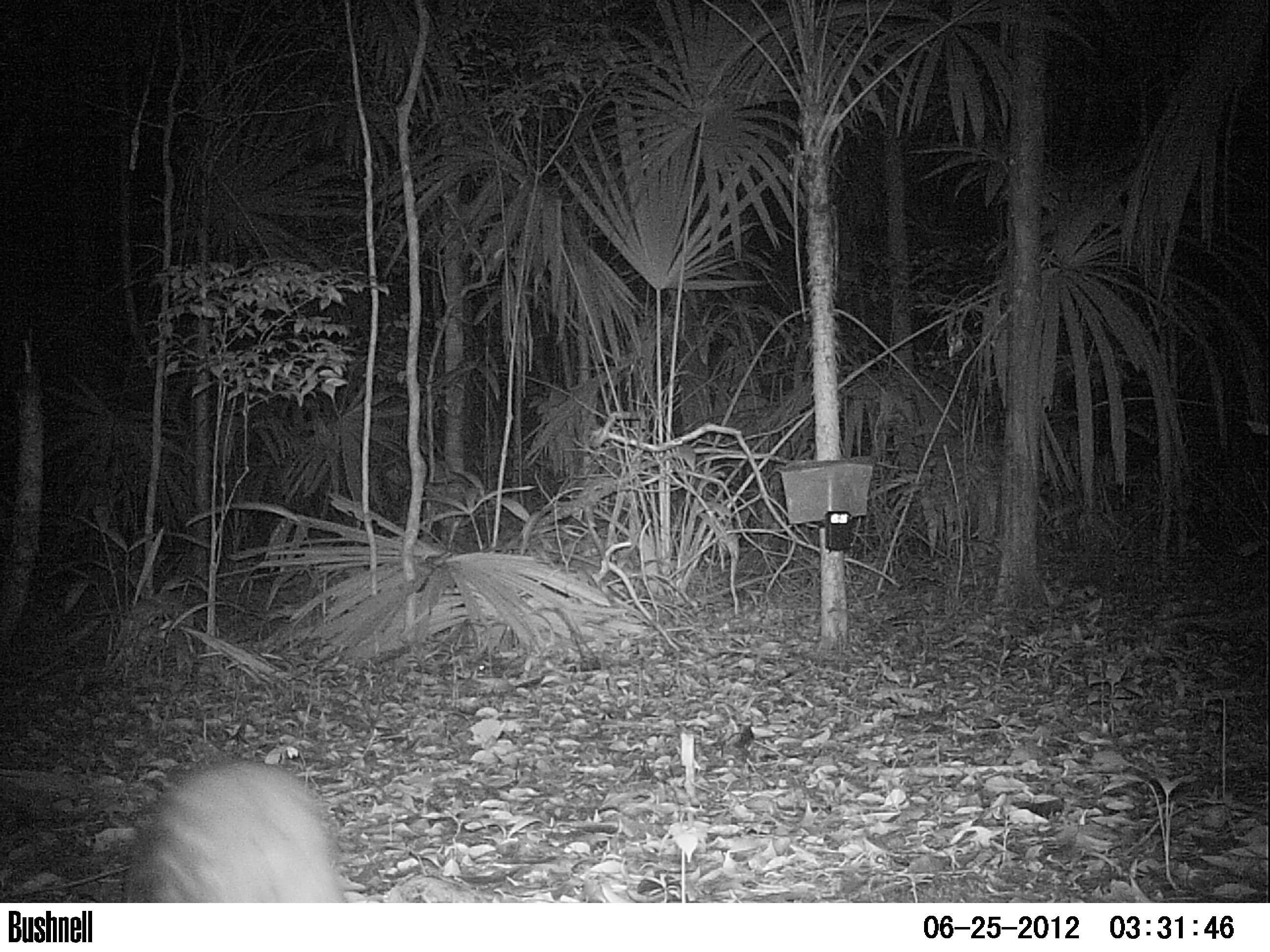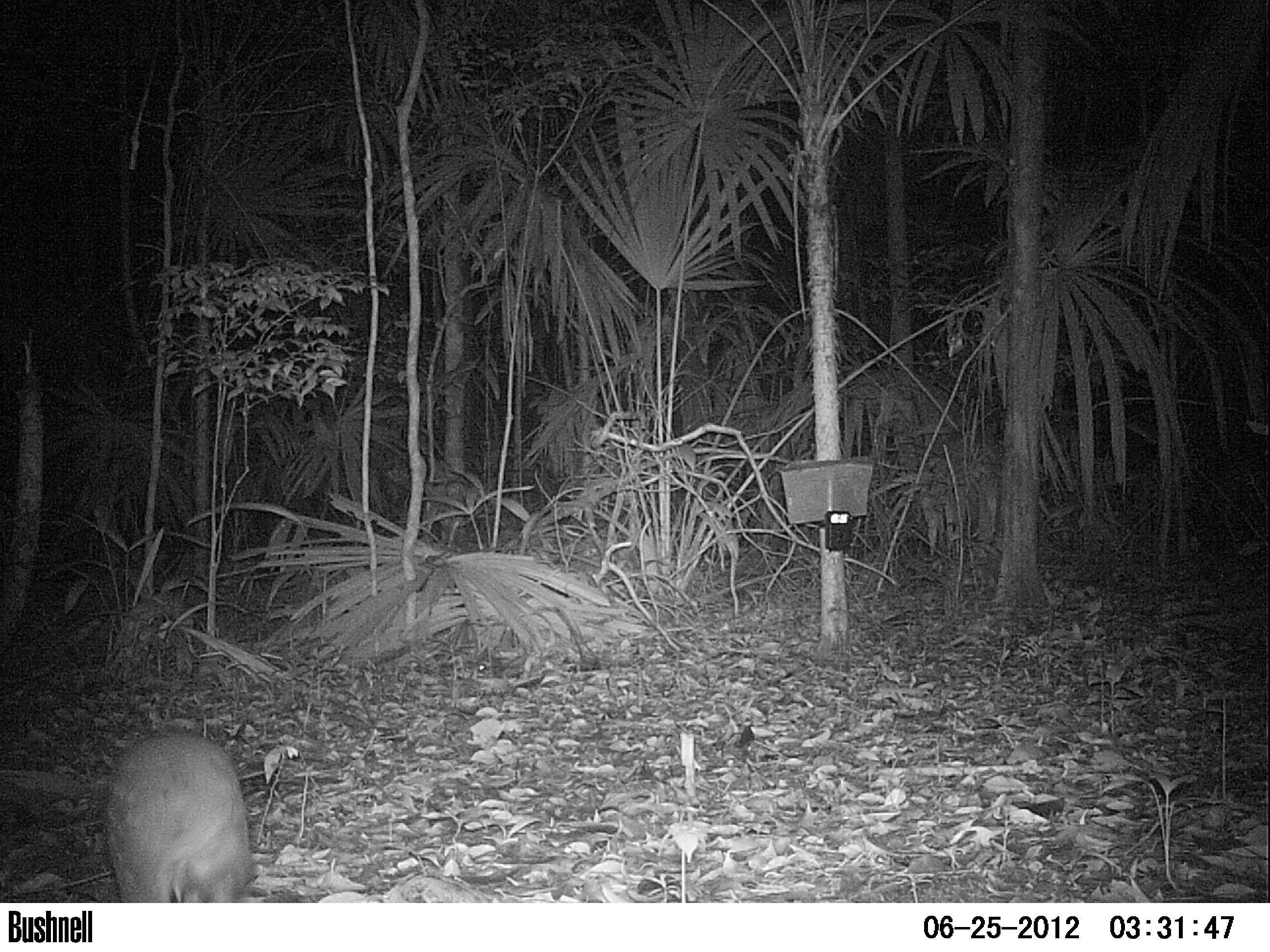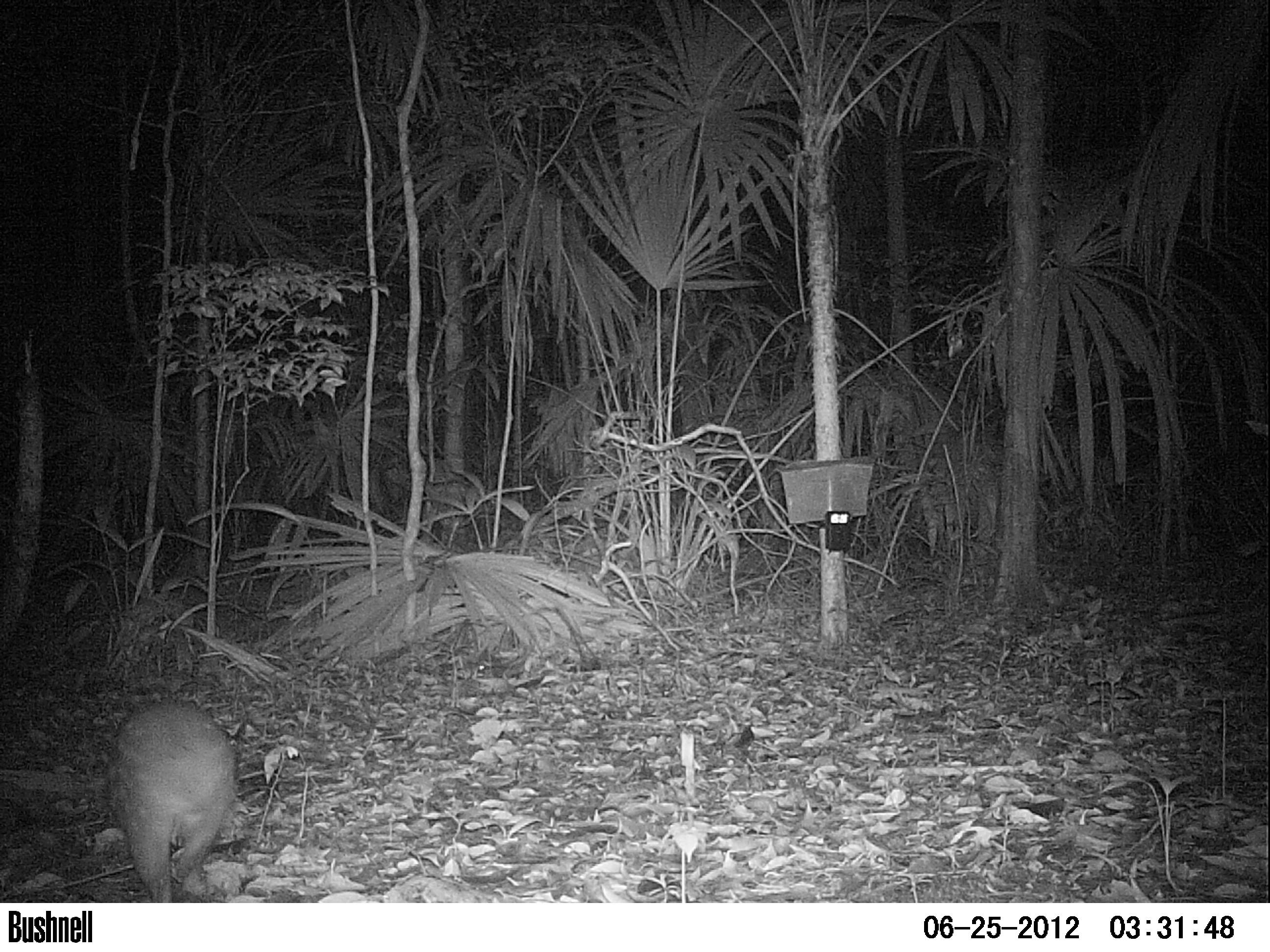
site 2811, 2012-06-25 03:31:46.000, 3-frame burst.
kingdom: Animalia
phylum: Chordata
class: Mammalia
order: Rodentia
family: Cuniculidae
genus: Cuniculus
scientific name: Cuniculus paca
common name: spotted paca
Cuniculus paca (spotted paca), count 1, age adult.